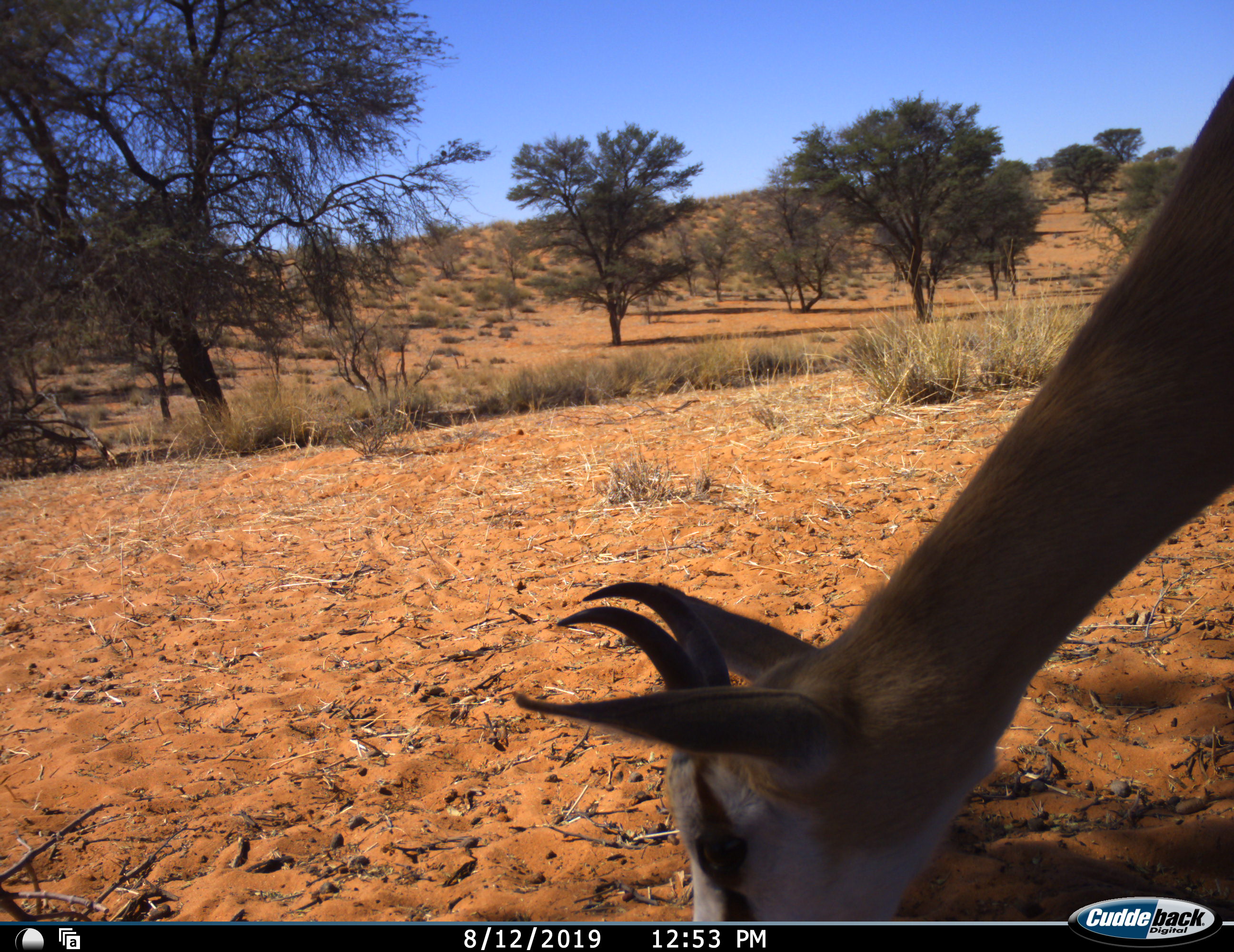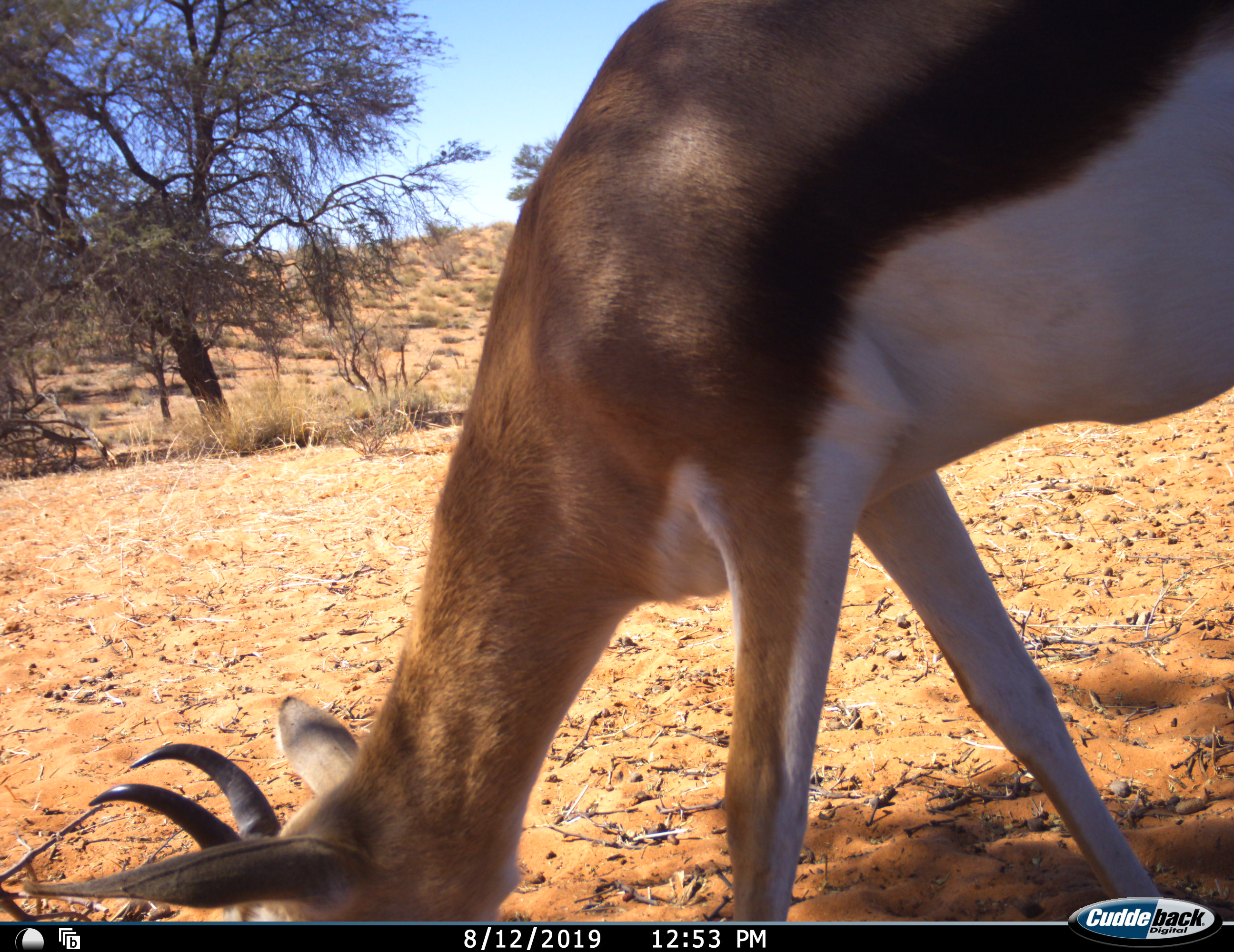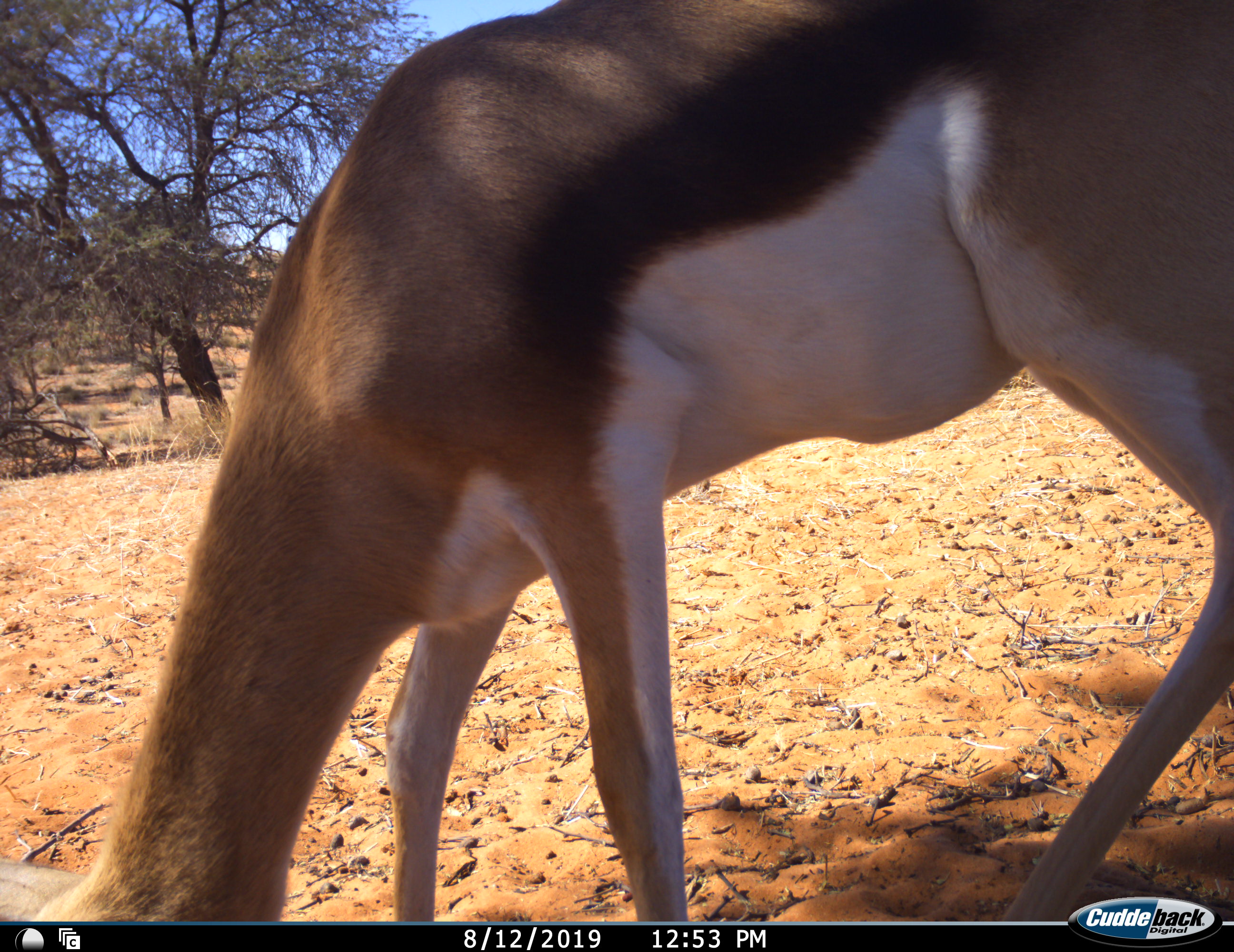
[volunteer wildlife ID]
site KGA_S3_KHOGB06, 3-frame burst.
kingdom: Animalia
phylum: Chordata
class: Mammalia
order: Artiodactyla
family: Bovidae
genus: Antidorcas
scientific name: Antidorcas marsupialis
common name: springbok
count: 1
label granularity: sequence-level